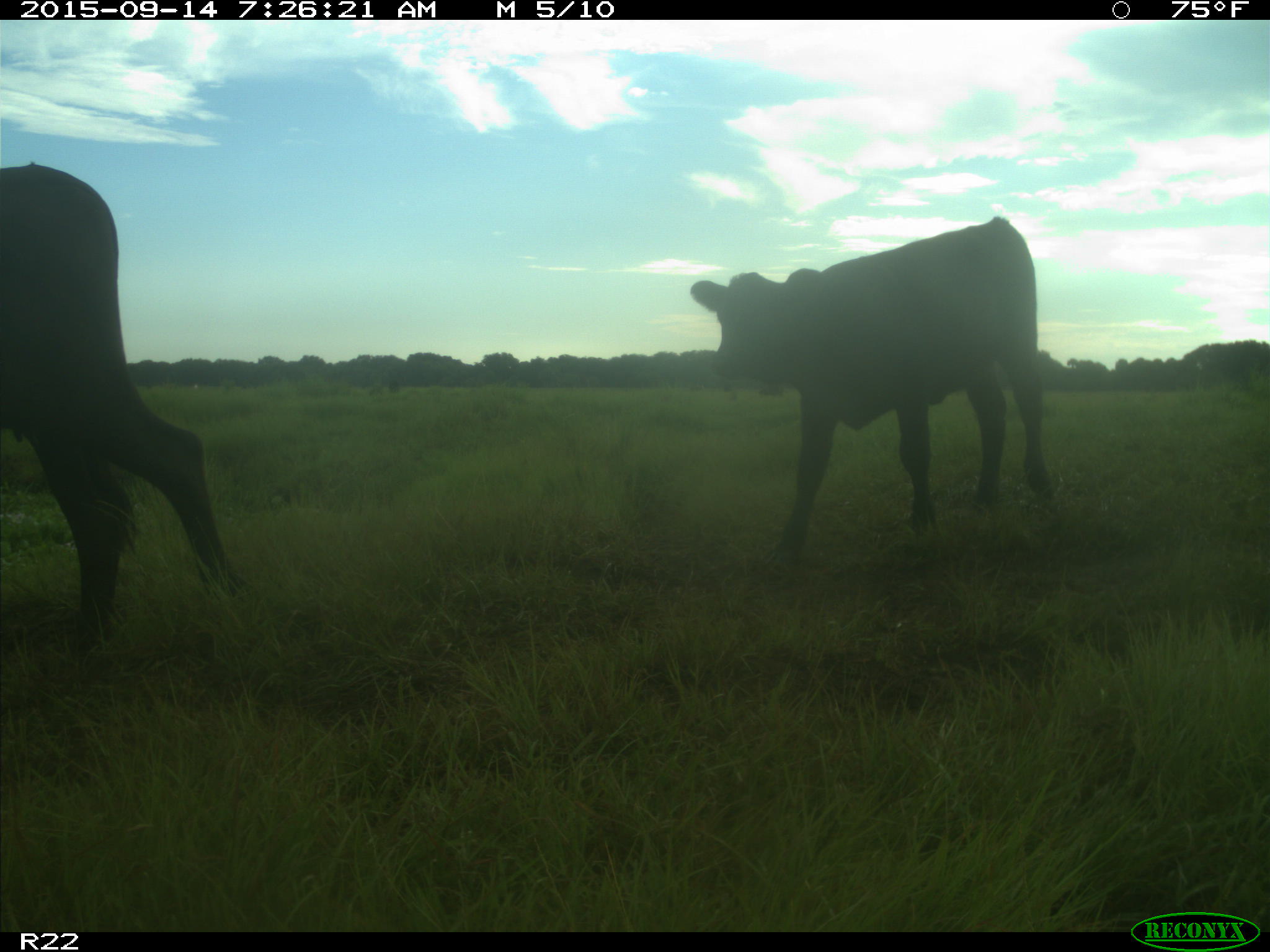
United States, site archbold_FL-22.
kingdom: Animalia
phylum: Chordata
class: Mammalia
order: Artiodactyla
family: Bovidae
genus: Bos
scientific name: Bos taurus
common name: domestic cow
Bos taurus (domestic cow).